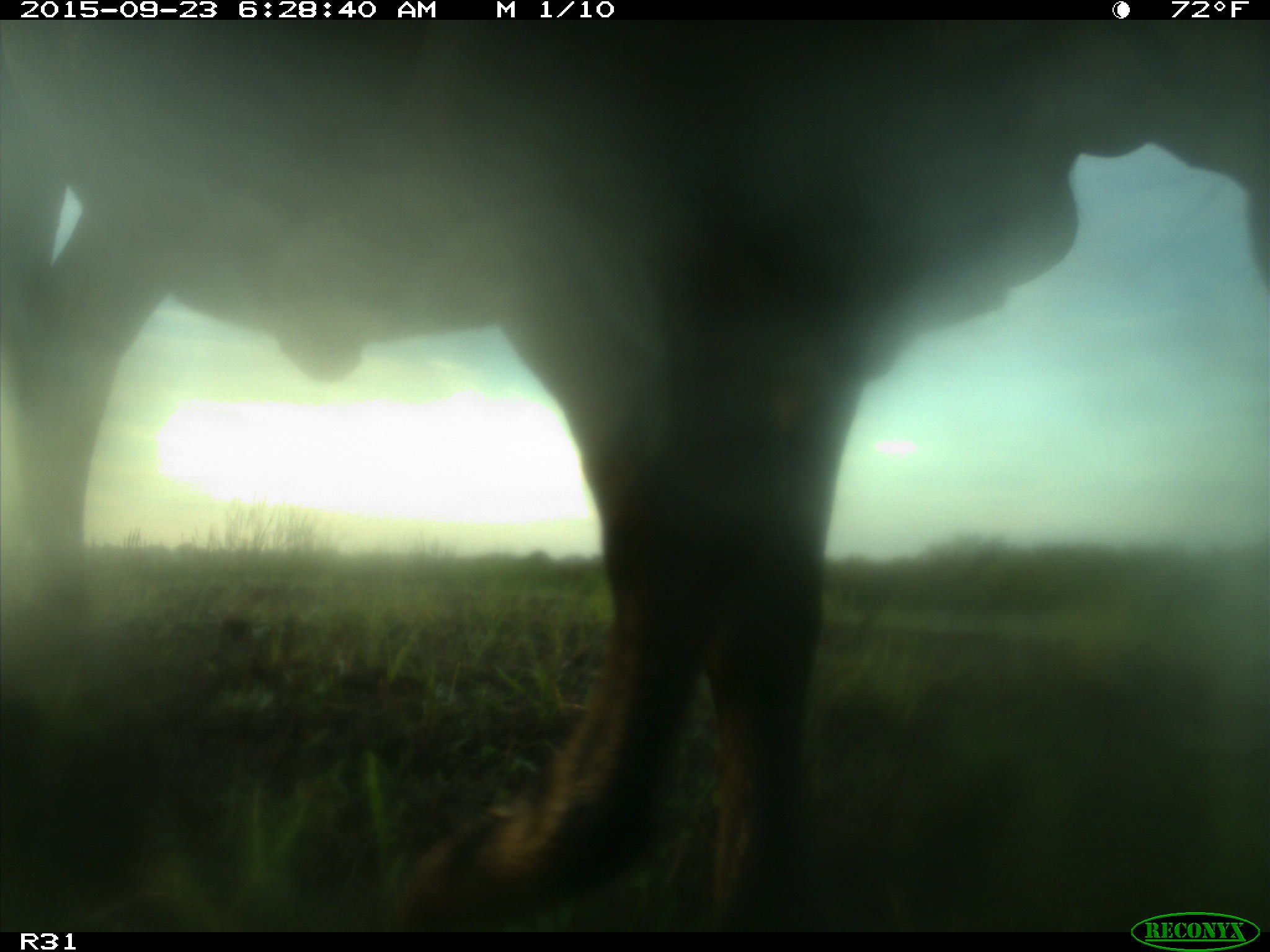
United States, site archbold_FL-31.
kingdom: Animalia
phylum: Chordata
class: Mammalia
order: Artiodactyla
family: Bovidae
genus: Bos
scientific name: Bos taurus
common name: domestic cow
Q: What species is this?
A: Bos taurus (domestic cow).